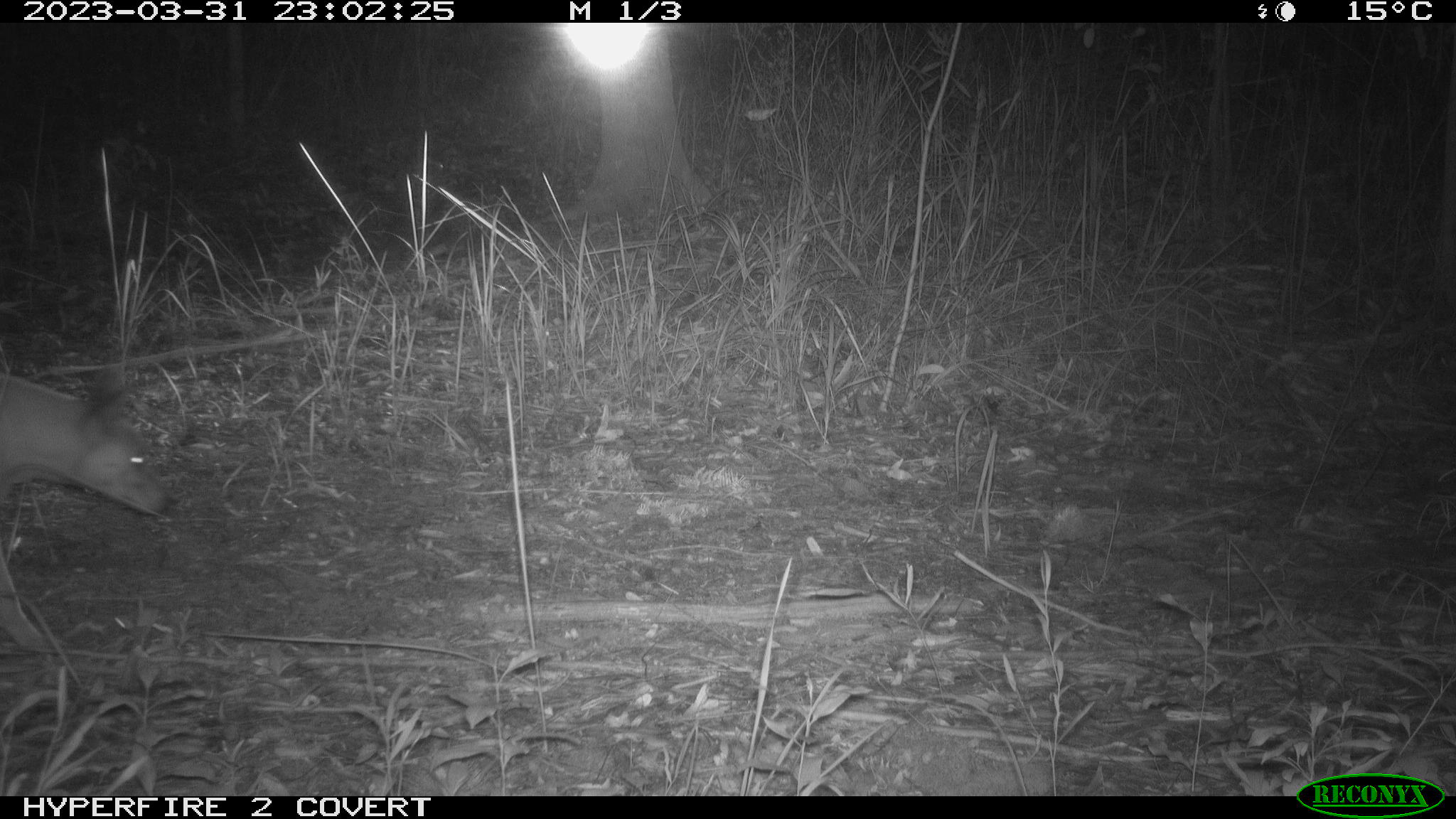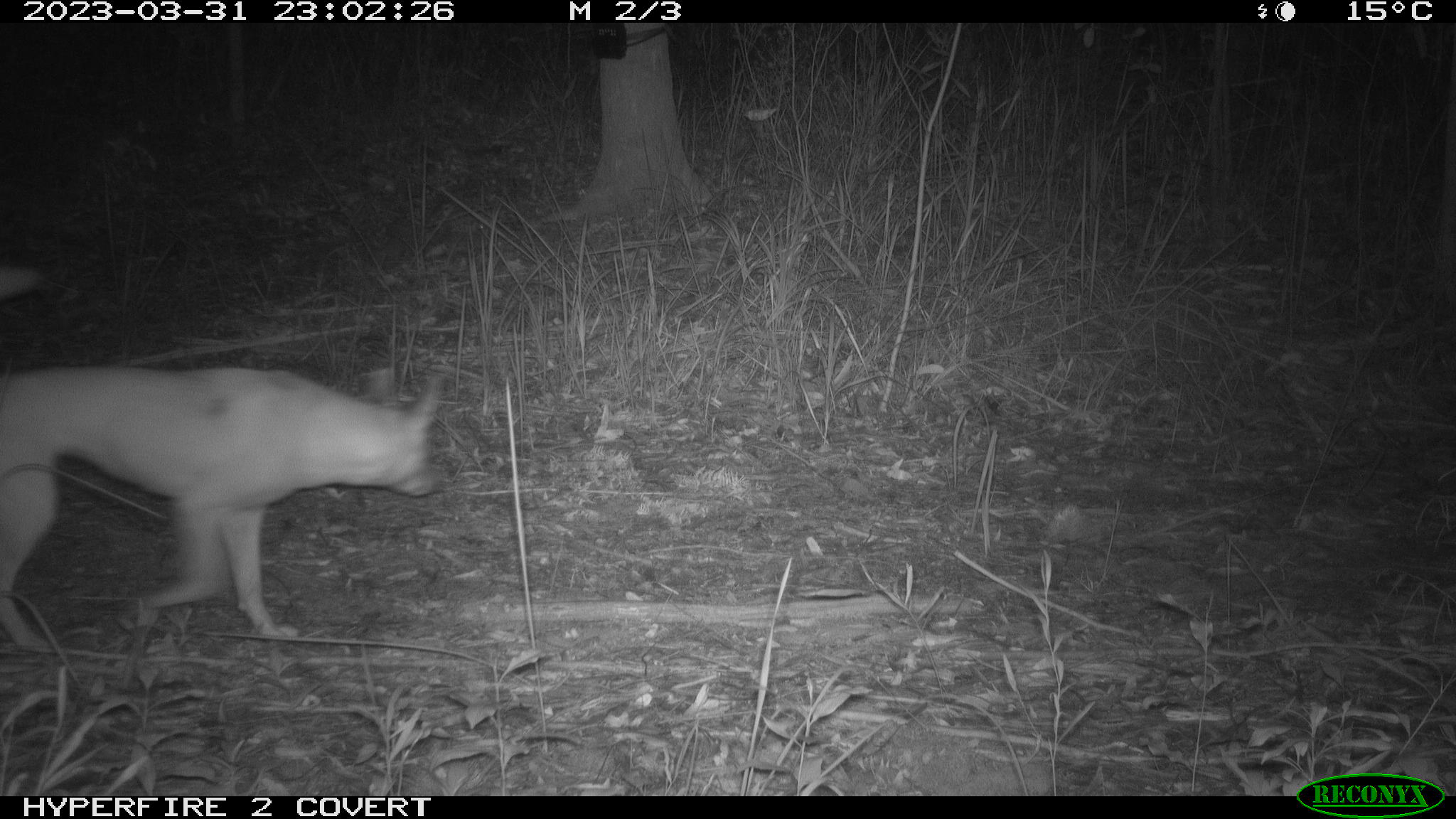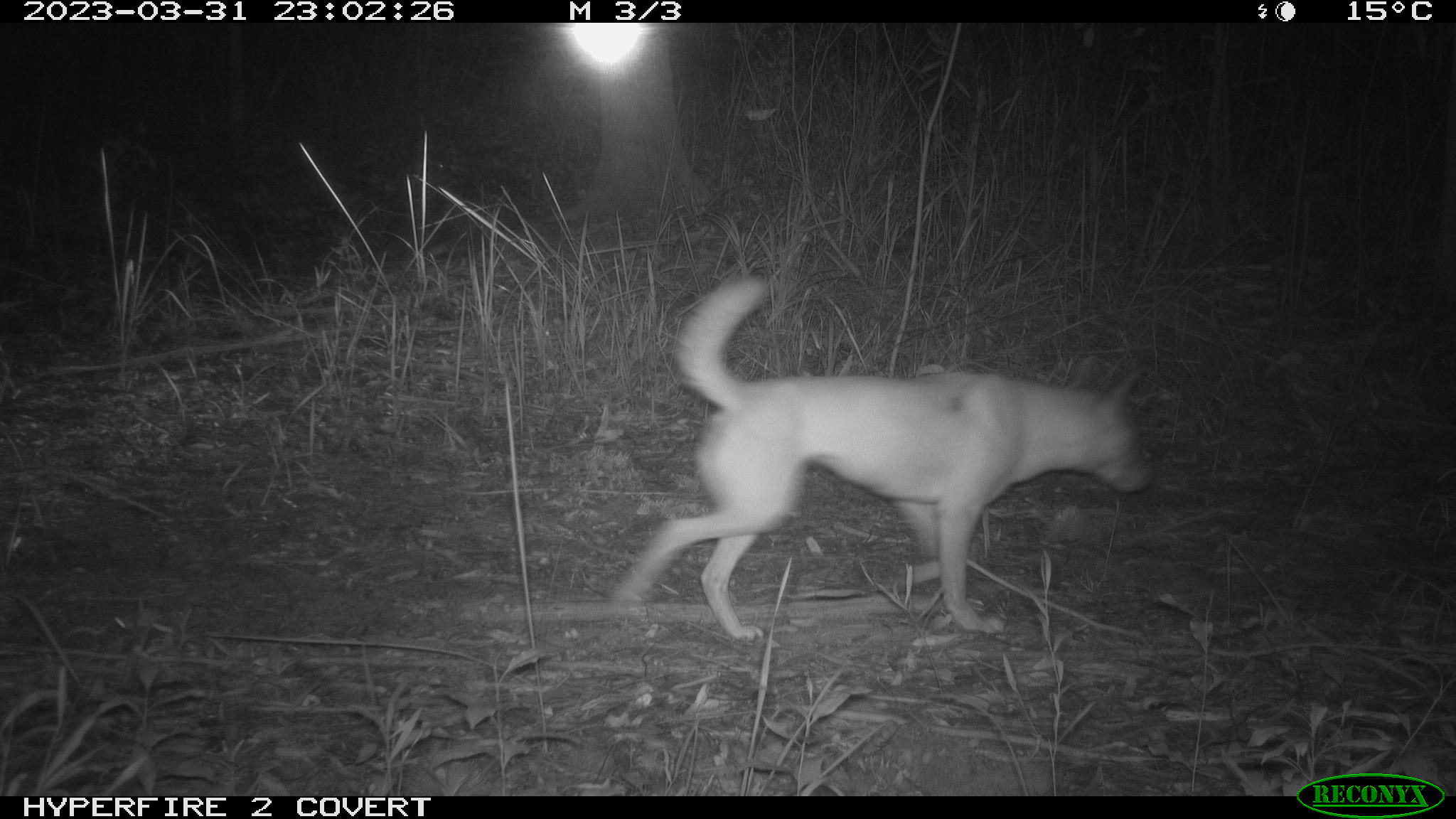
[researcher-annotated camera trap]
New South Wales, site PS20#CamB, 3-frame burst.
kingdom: Animalia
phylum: Chordata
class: Mammalia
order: Carnivora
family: Canidae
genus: Canis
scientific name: Canis familiaris dingo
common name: dingo